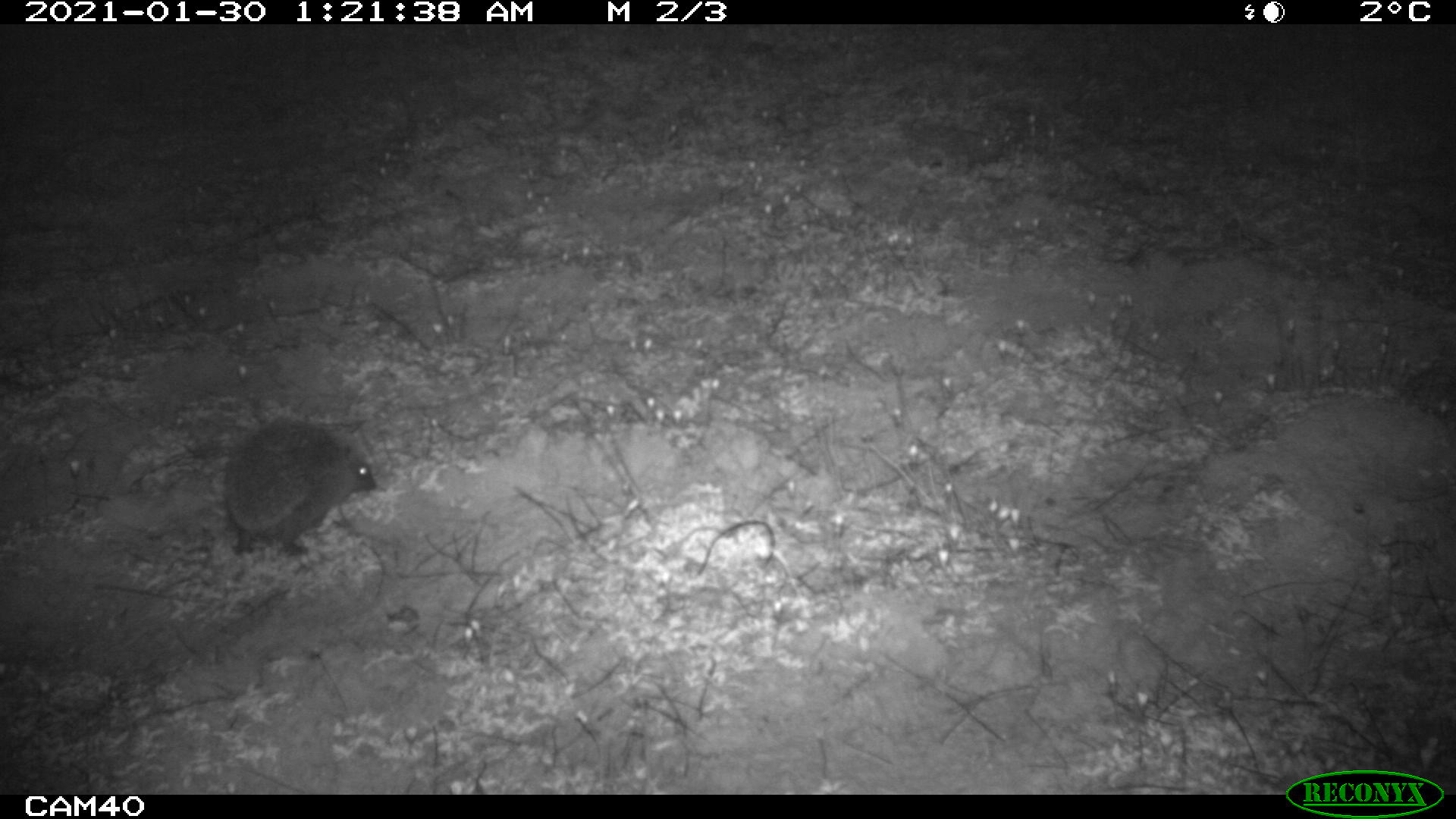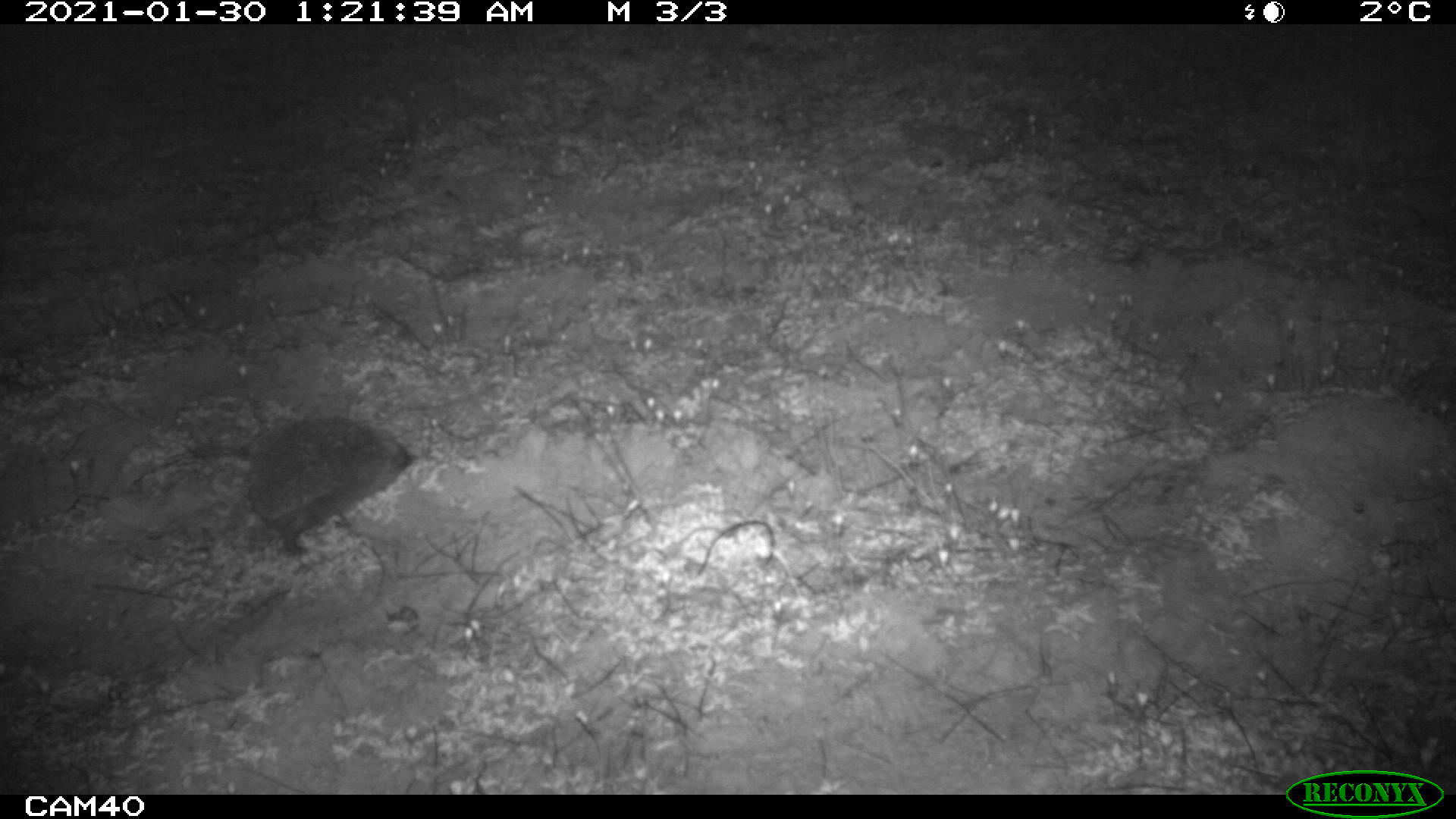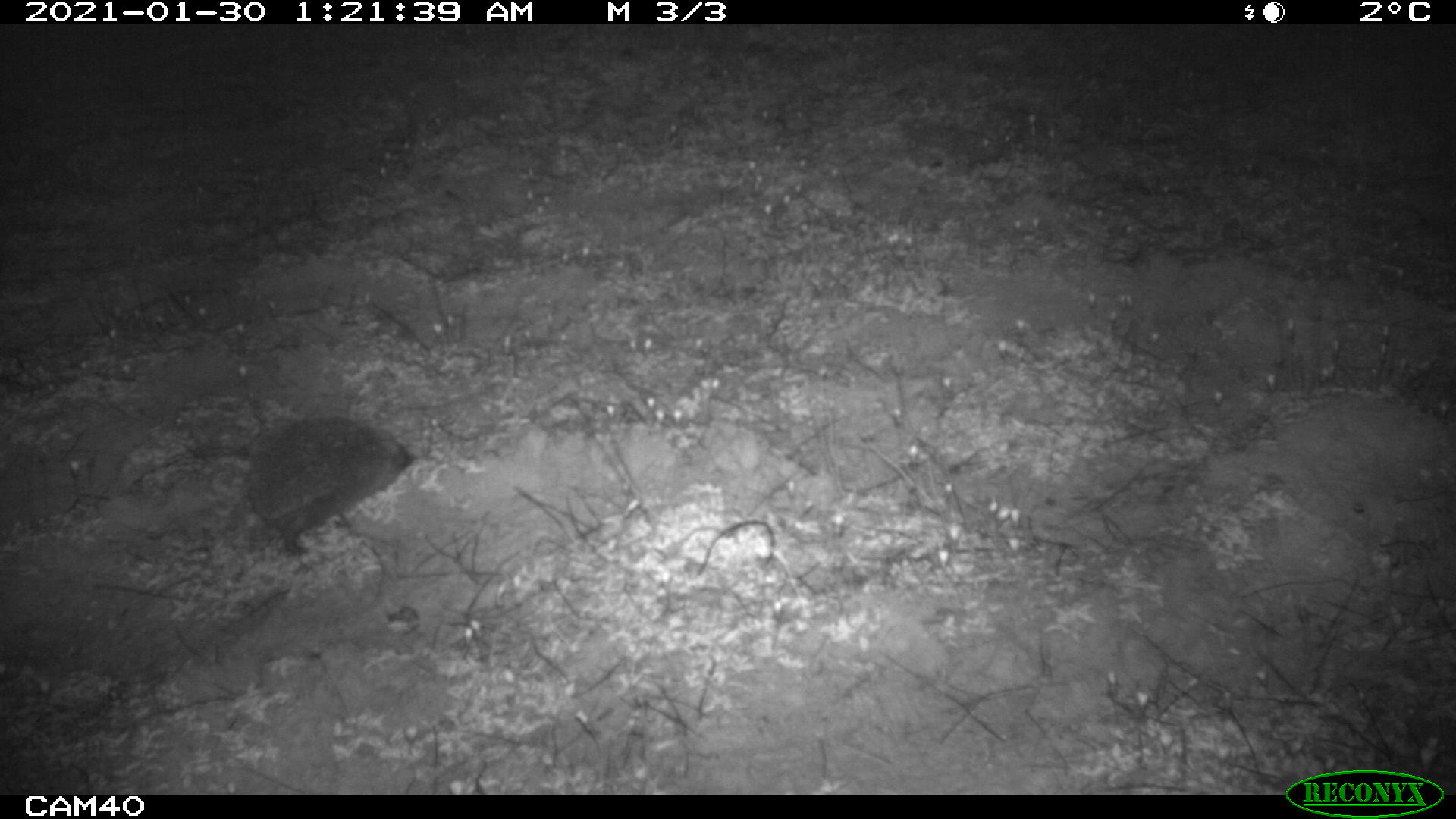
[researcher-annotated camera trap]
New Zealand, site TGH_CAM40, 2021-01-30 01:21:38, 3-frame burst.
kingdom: Animalia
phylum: Chordata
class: Mammalia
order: Eulipotyphla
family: Erinaceidae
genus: Erinaceus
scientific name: Erinaceus europaeus europaeus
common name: european hedgehog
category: hedgehog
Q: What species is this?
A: Hedgehog (european hedgehog) (Erinaceus europaeus europaeus).